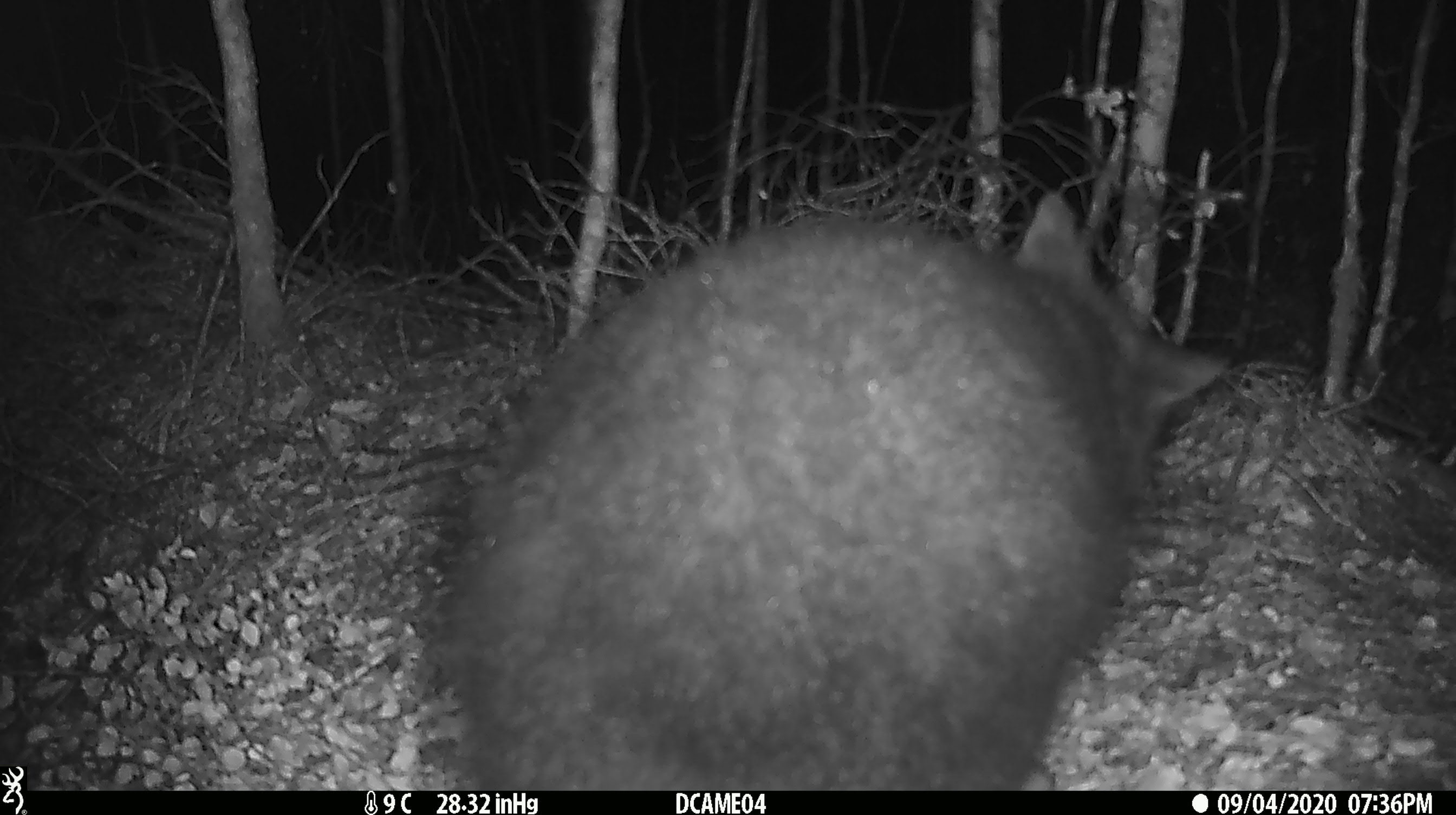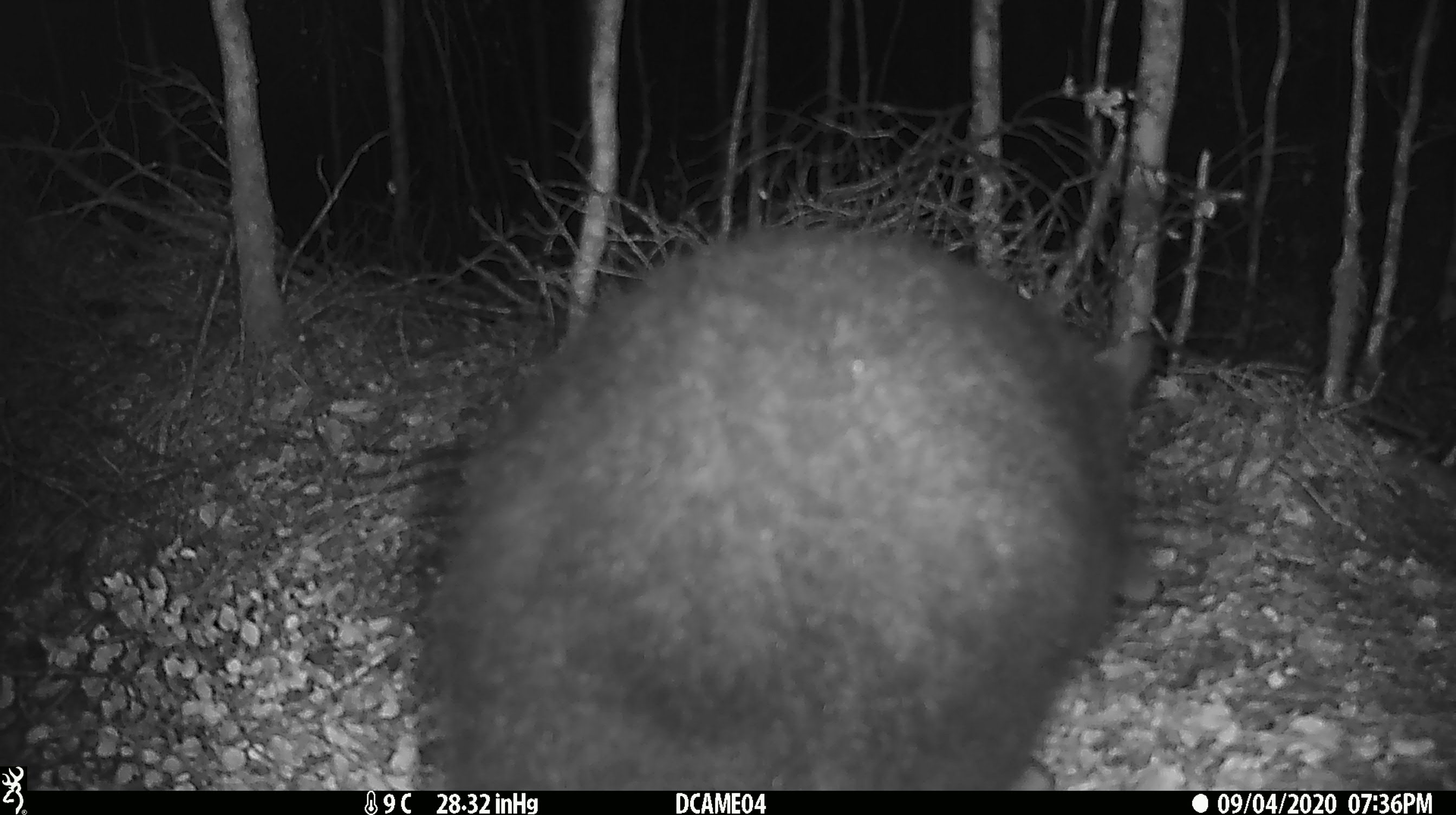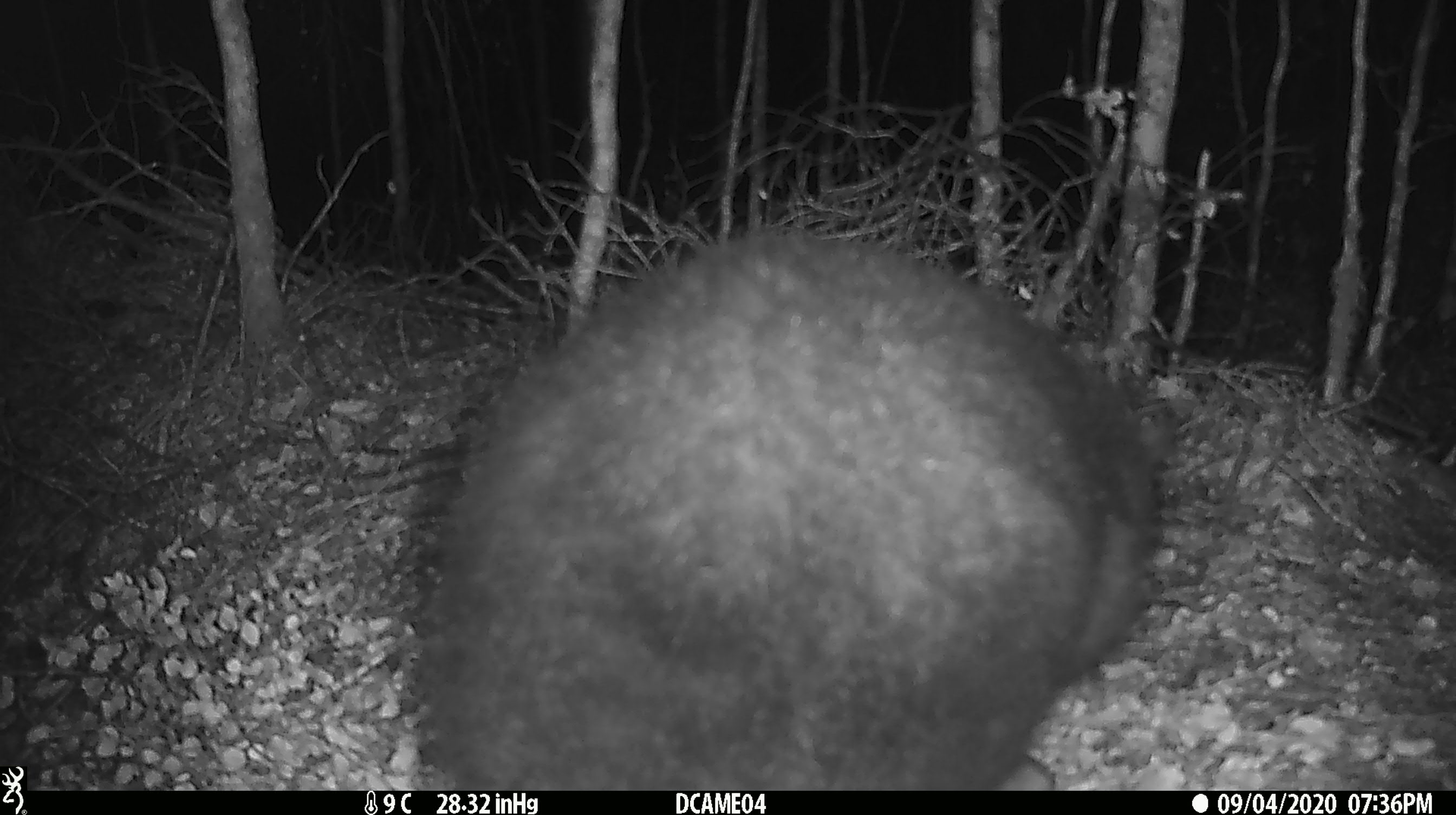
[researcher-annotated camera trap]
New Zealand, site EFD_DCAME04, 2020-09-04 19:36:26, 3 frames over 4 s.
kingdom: Animalia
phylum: Chordata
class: Mammalia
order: Diprotodontia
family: Phalangeridae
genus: Trichosurus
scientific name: Trichosurus vulpecula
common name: common brushtail possum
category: possum